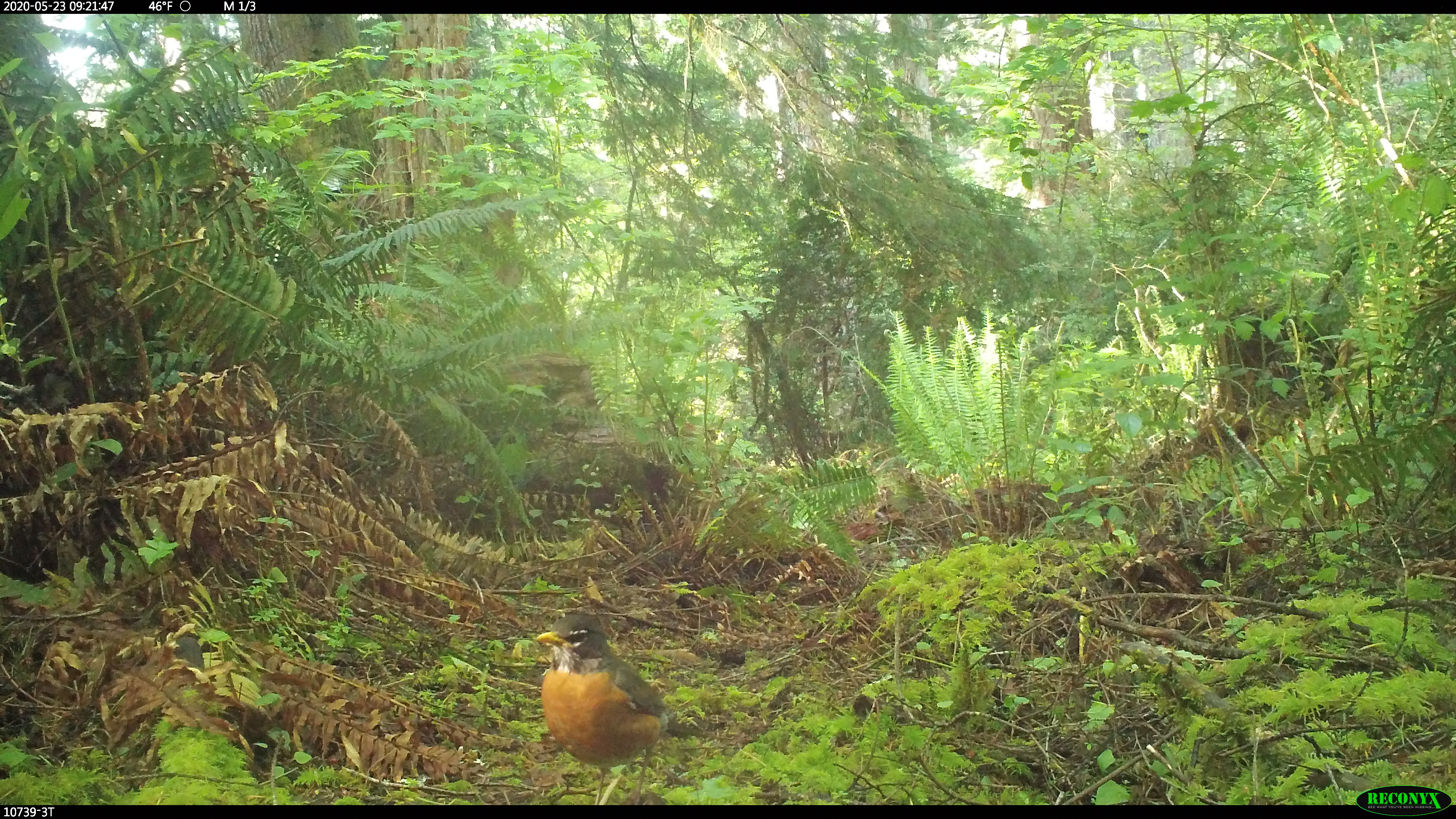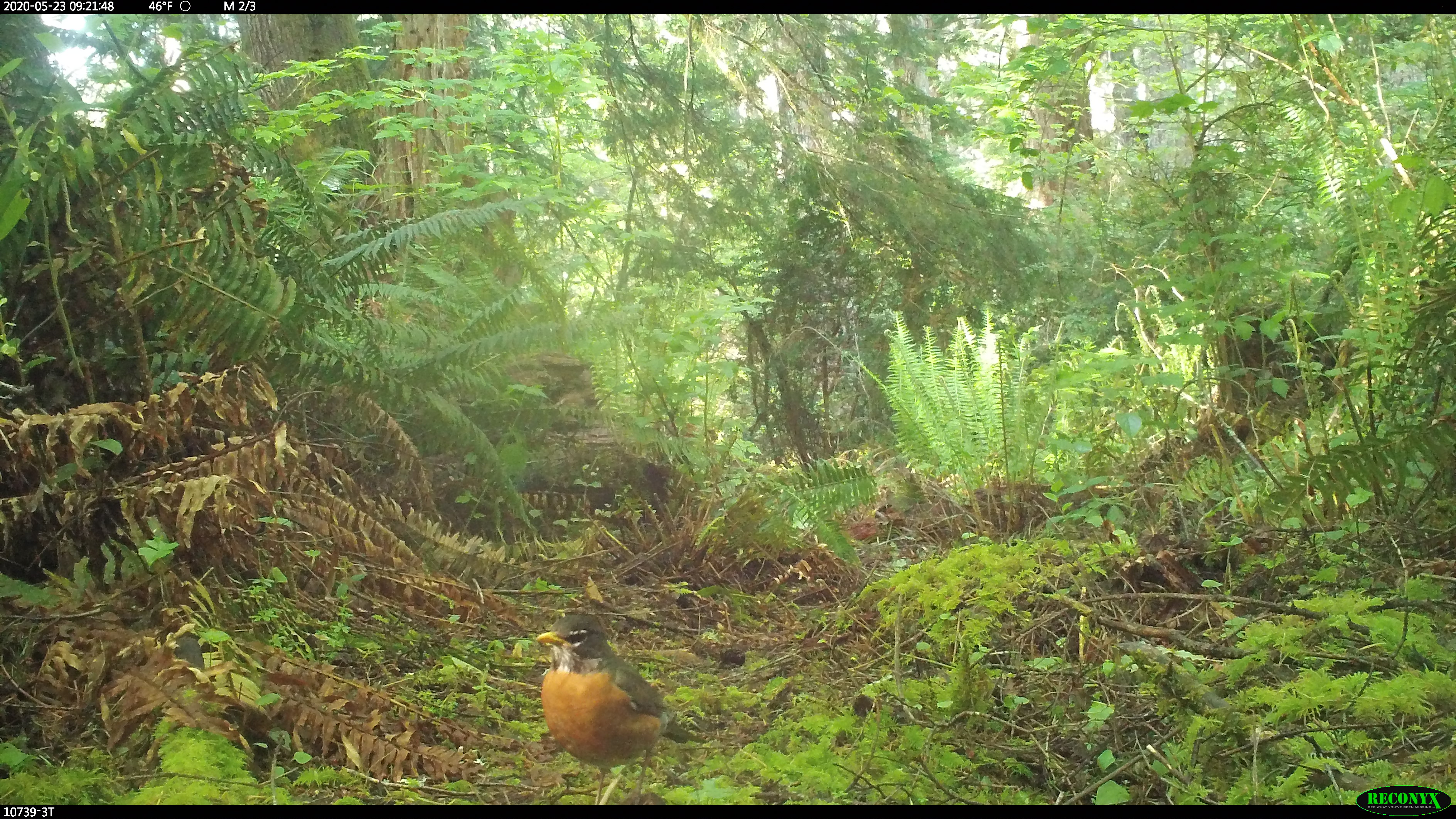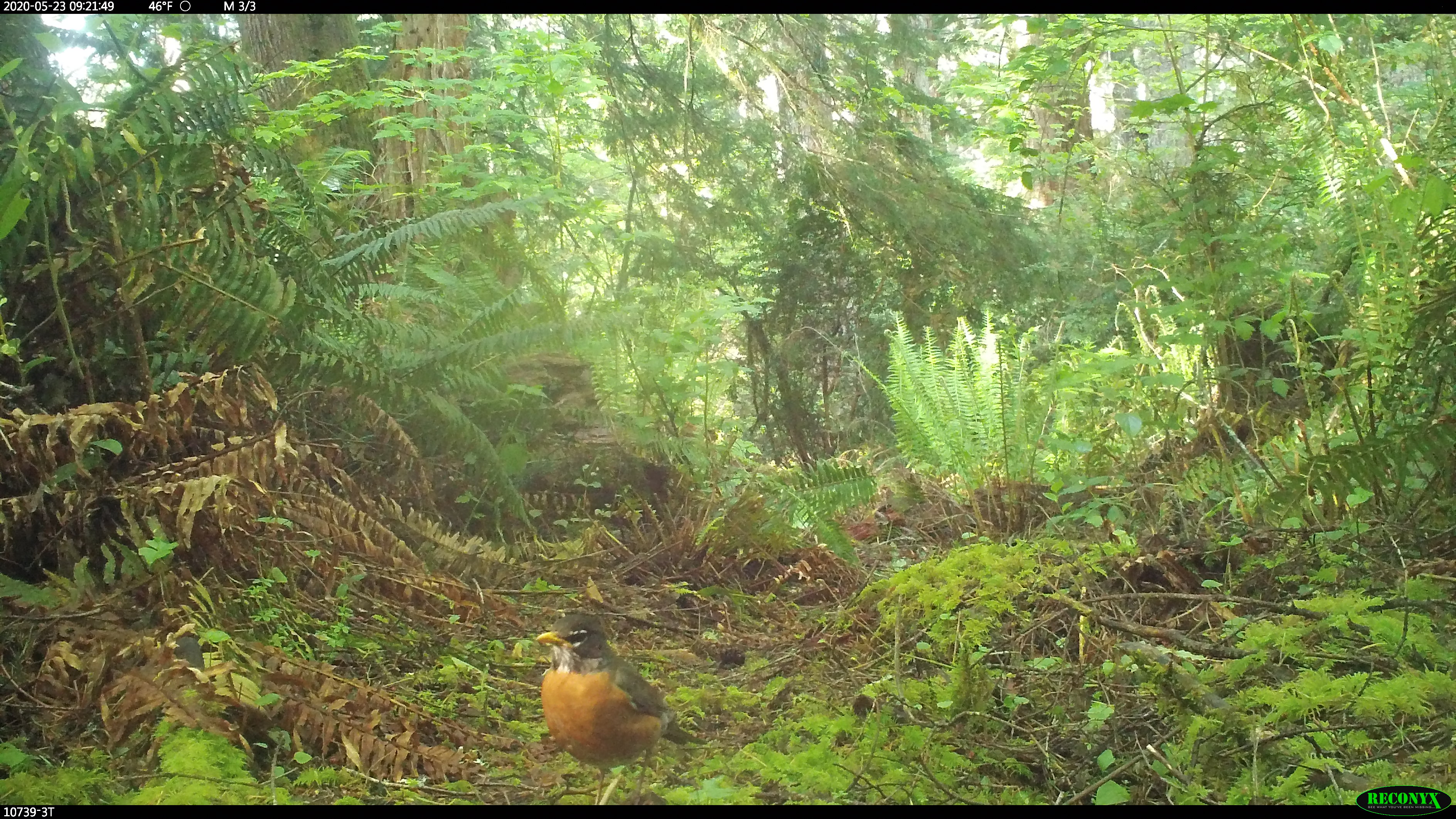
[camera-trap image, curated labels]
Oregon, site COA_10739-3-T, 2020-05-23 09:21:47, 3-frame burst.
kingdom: Animalia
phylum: Chordata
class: Aves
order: Passeriformes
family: Turdidae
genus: Turdus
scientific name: Turdus migratorius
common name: american robin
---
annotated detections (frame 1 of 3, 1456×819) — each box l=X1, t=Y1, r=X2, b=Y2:
american robin: l=519, t=596, r=710, b=803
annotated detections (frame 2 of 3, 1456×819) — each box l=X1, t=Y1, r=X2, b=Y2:
american robin: l=516, t=594, r=717, b=801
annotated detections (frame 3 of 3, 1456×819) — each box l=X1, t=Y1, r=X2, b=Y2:
american robin: l=508, t=596, r=714, b=804